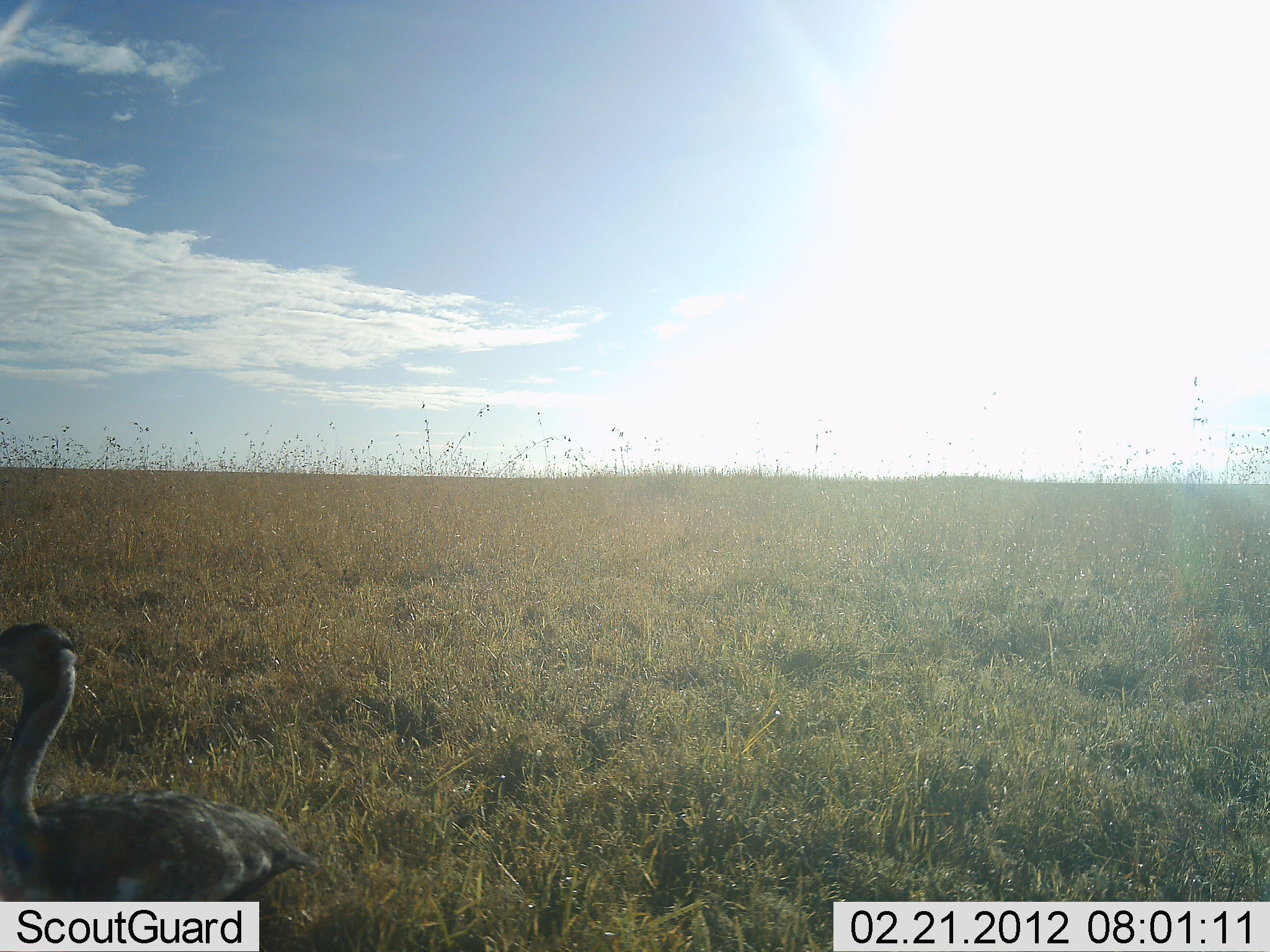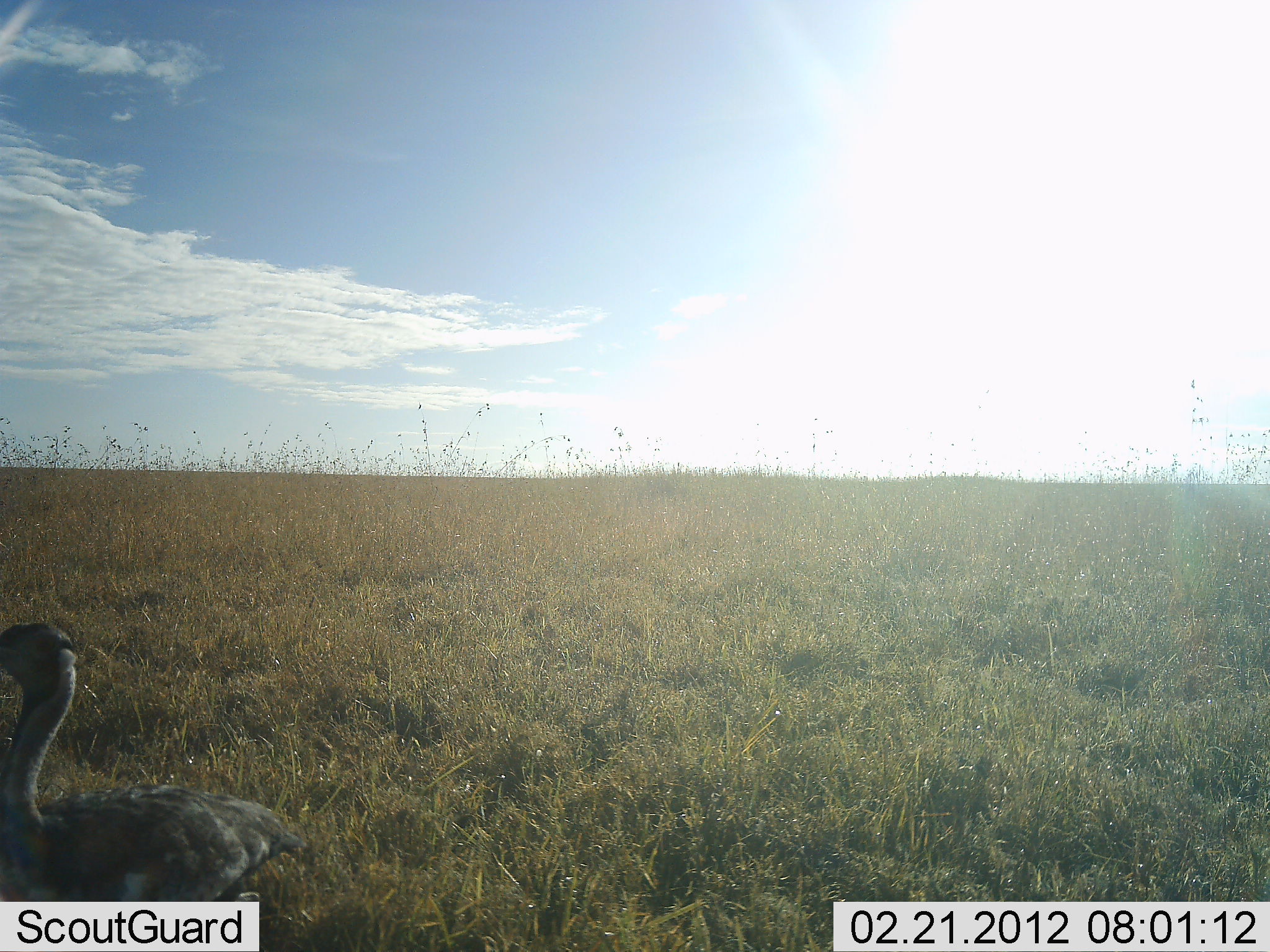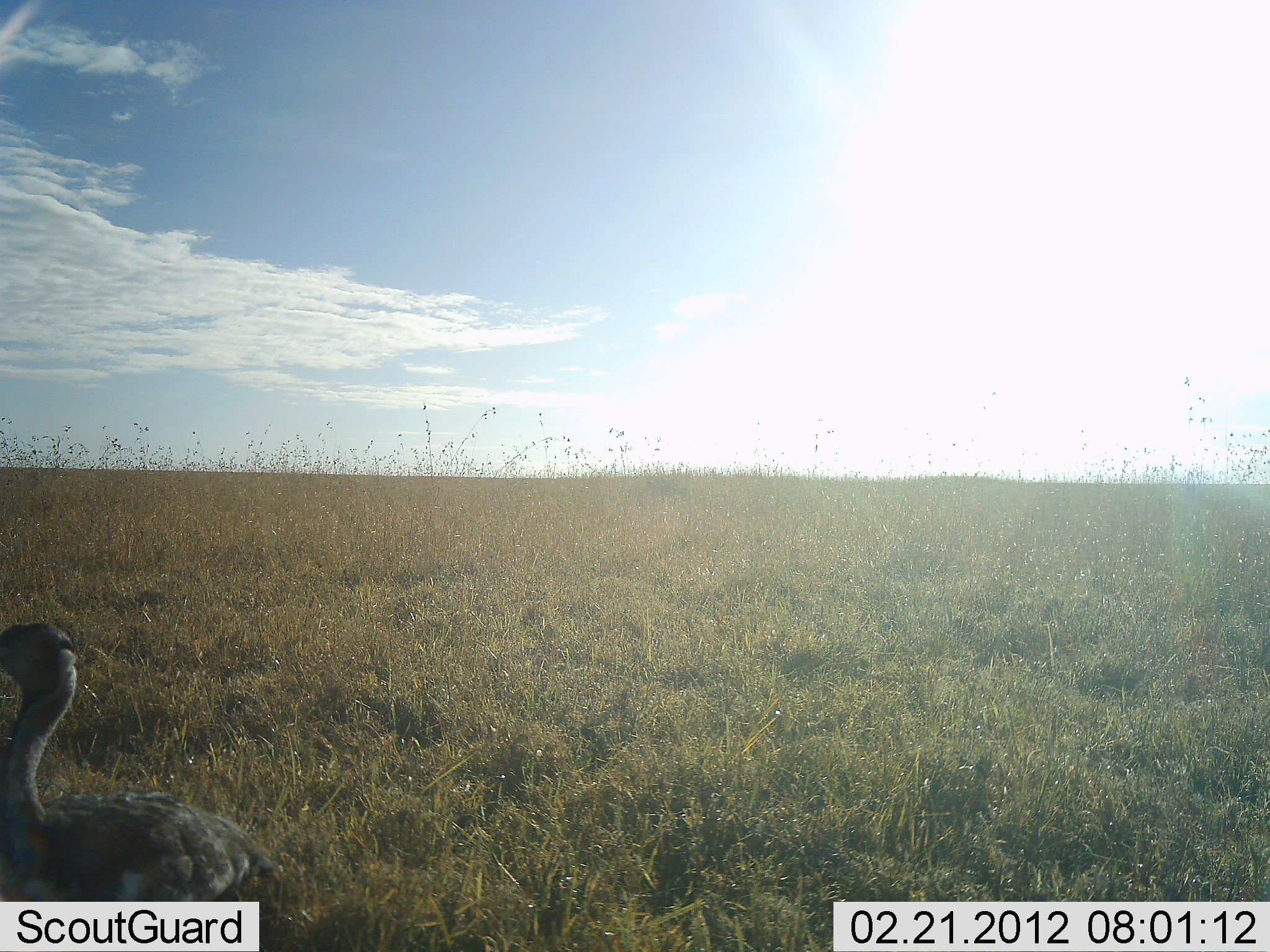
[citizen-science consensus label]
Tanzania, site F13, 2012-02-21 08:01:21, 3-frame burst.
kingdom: Animalia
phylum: Chordata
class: Aves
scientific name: Aves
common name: bird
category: otherbird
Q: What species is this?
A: Otherbird (bird) (Aves).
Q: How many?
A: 1.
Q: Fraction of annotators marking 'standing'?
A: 92%.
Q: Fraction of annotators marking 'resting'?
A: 0%.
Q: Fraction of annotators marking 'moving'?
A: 8%.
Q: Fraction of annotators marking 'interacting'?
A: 0%.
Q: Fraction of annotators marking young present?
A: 0%.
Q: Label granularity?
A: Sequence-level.